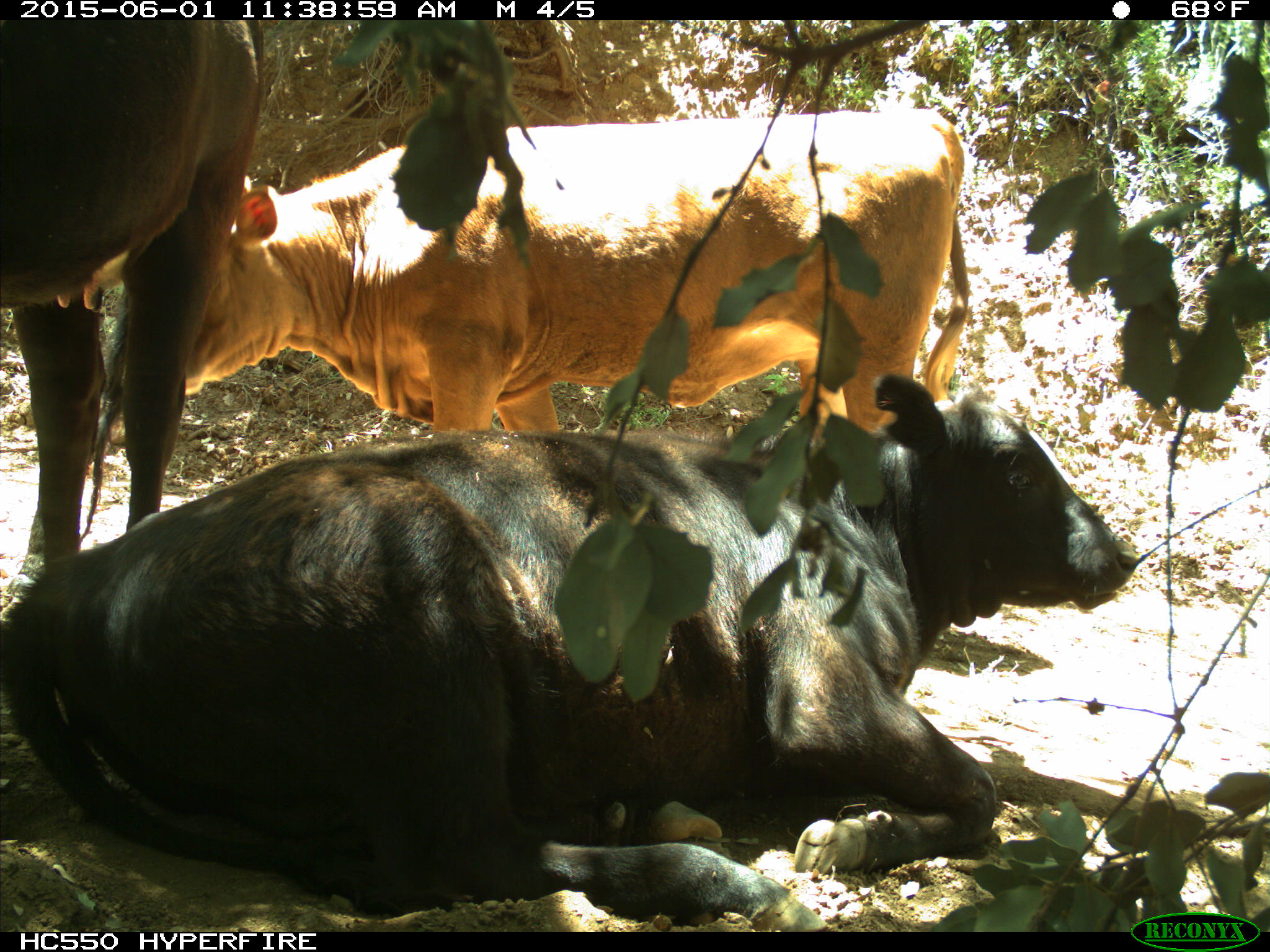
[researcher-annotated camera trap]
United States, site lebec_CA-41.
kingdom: Animalia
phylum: Chordata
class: Mammalia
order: Artiodactyla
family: Bovidae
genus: Bos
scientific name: Bos taurus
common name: domestic cow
Bos taurus (domestic cow).